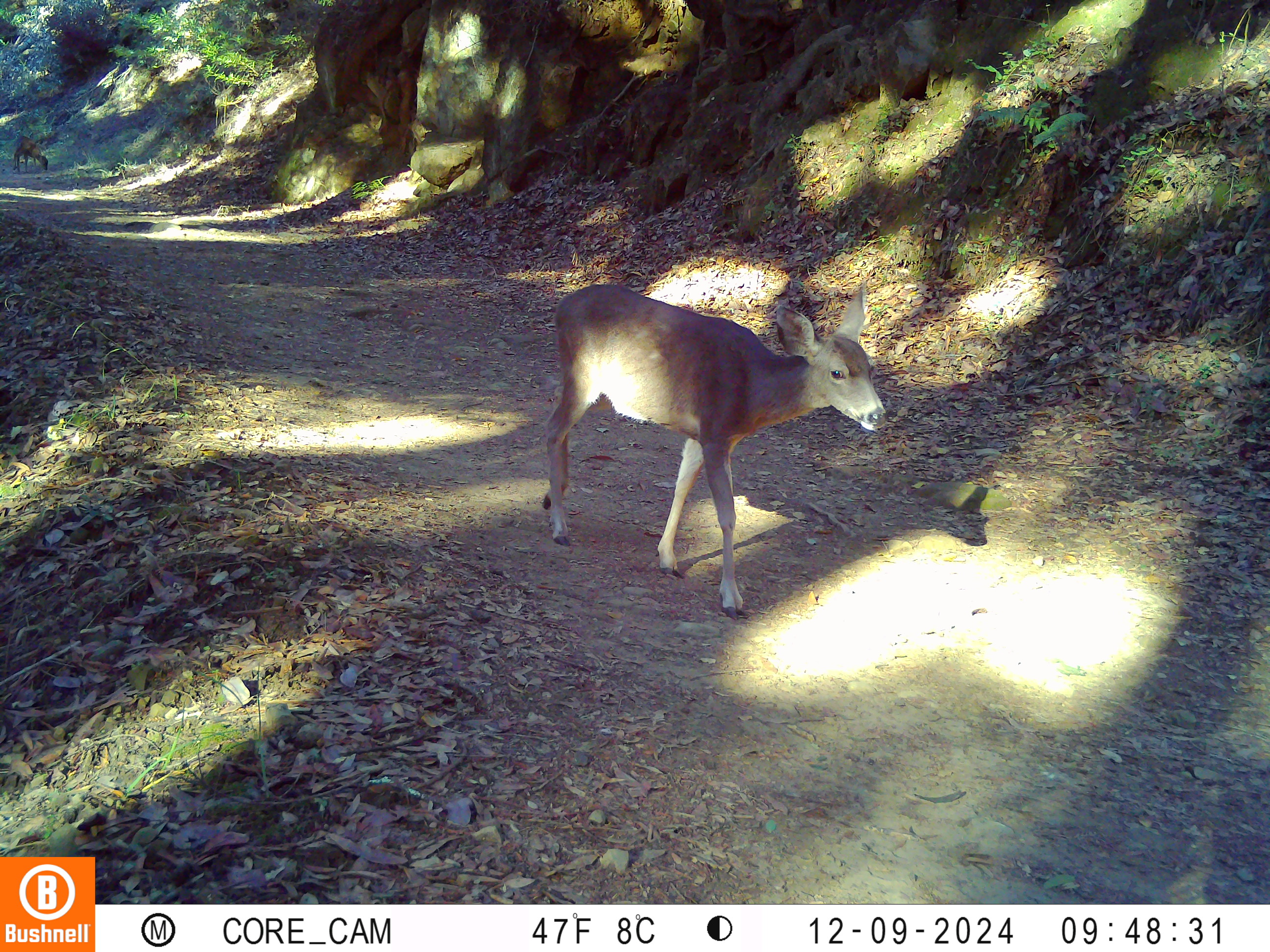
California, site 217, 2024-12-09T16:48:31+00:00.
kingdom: Animalia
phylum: Chordata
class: Mammalia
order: Artiodactyla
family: Cervidae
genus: Odocoileus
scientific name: Odocoileus hemionus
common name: mule deer